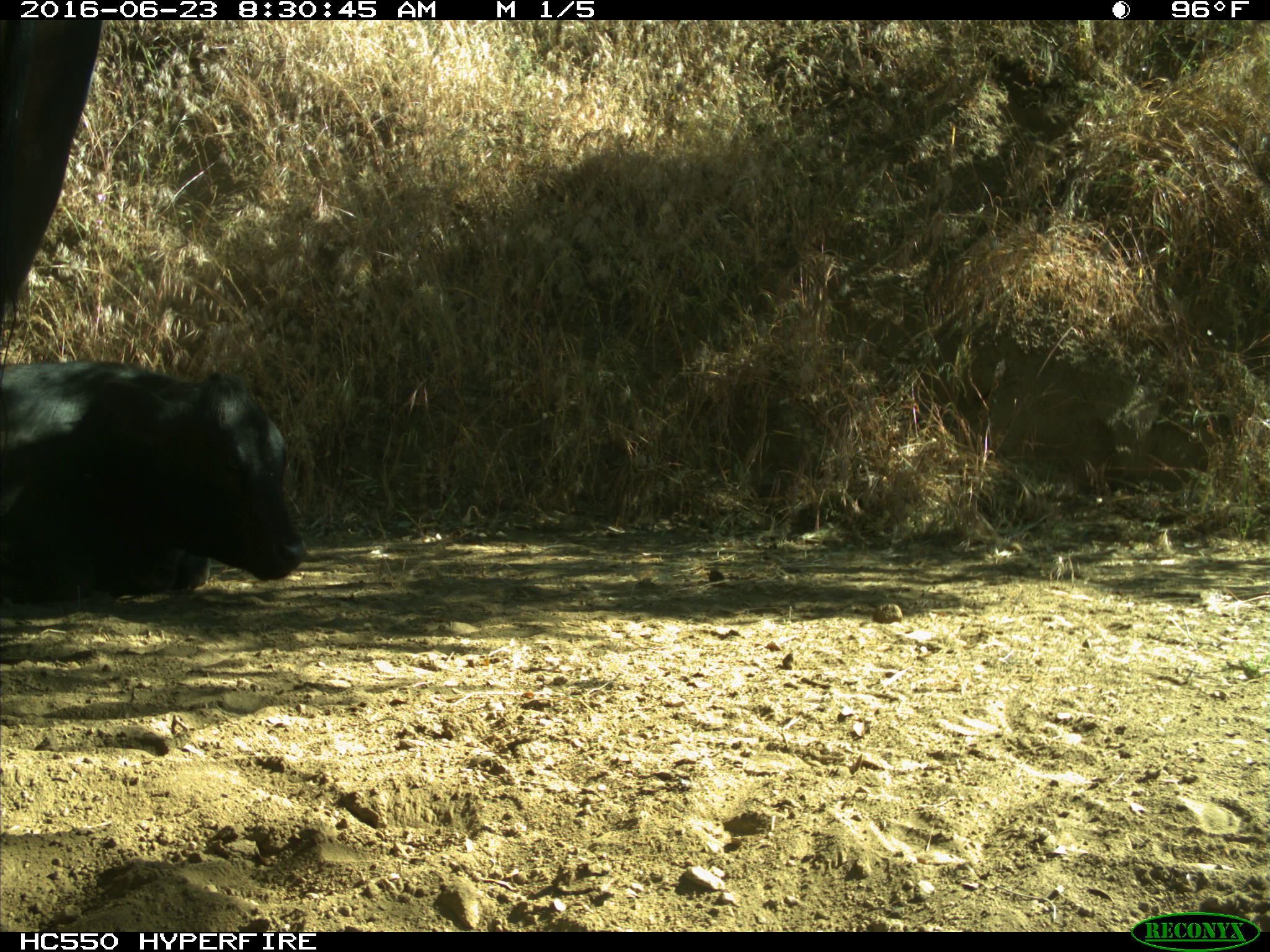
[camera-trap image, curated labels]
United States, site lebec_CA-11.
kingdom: Animalia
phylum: Chordata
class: Mammalia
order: Artiodactyla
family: Bovidae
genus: Bos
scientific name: Bos taurus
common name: domestic cow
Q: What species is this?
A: Bos taurus (domestic cow).